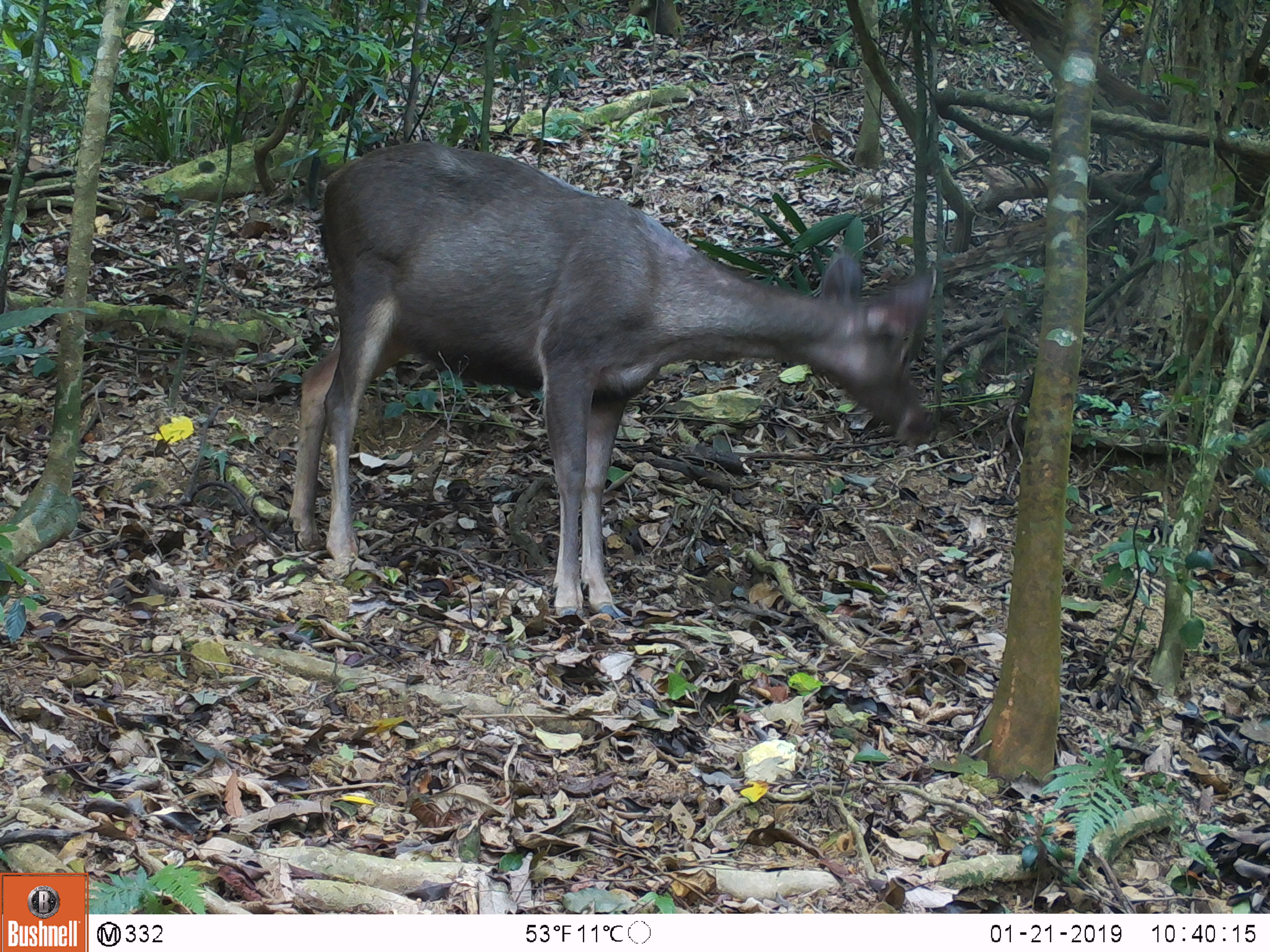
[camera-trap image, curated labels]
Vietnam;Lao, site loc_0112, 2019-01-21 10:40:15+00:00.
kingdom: Animalia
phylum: Chordata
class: Mammalia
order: Artiodactyla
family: Cervidae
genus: Rusa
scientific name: Rusa unicolor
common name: sambar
Sambar (Rusa unicolor). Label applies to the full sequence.